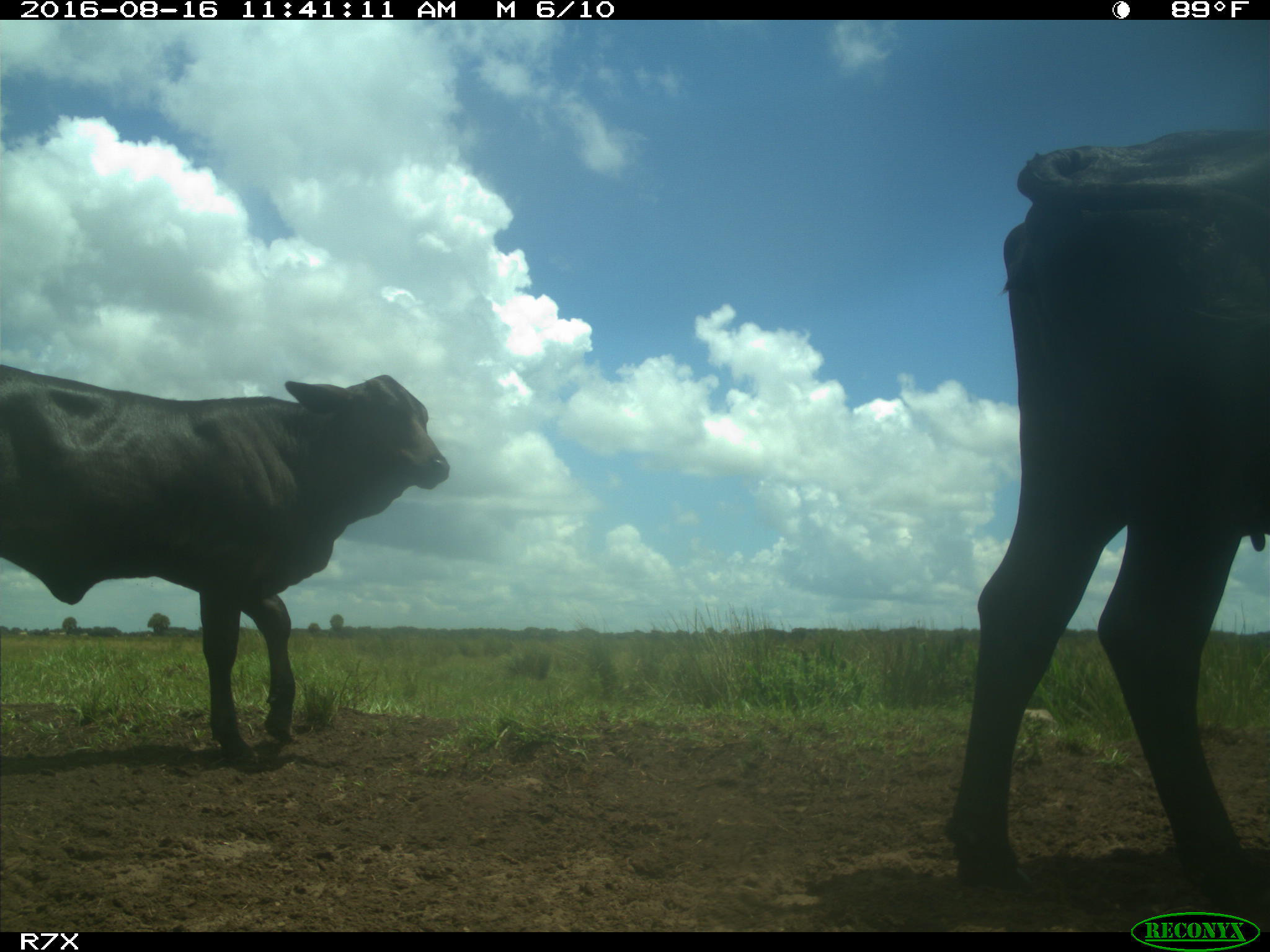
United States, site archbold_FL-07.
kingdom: Animalia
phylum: Chordata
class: Mammalia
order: Artiodactyla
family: Bovidae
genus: Bos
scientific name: Bos taurus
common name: domestic cow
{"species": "Bos taurus (domestic cow)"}